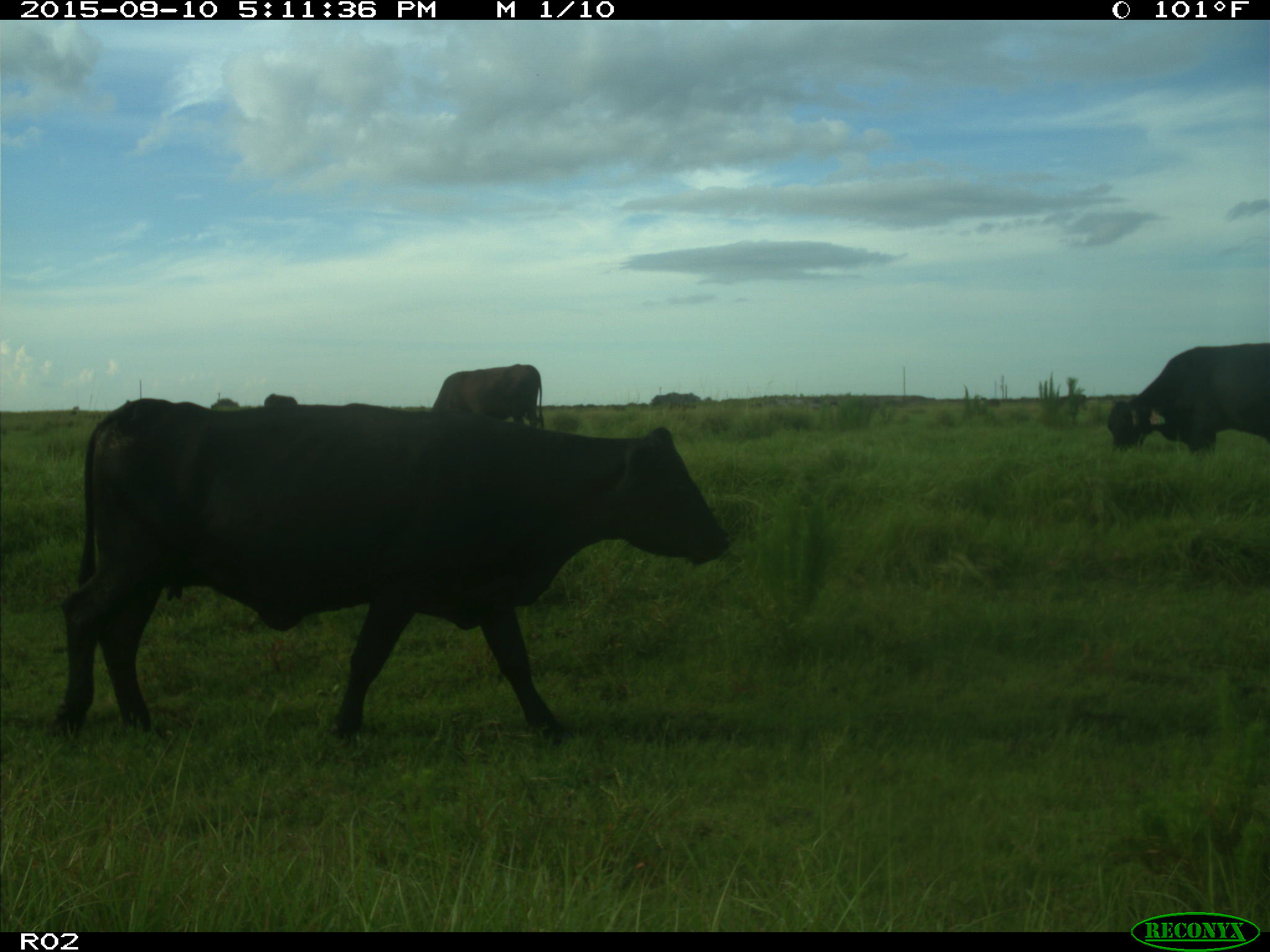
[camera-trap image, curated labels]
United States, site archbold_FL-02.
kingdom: Animalia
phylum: Chordata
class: Mammalia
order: Artiodactyla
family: Bovidae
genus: Bos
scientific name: Bos taurus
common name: domestic cow